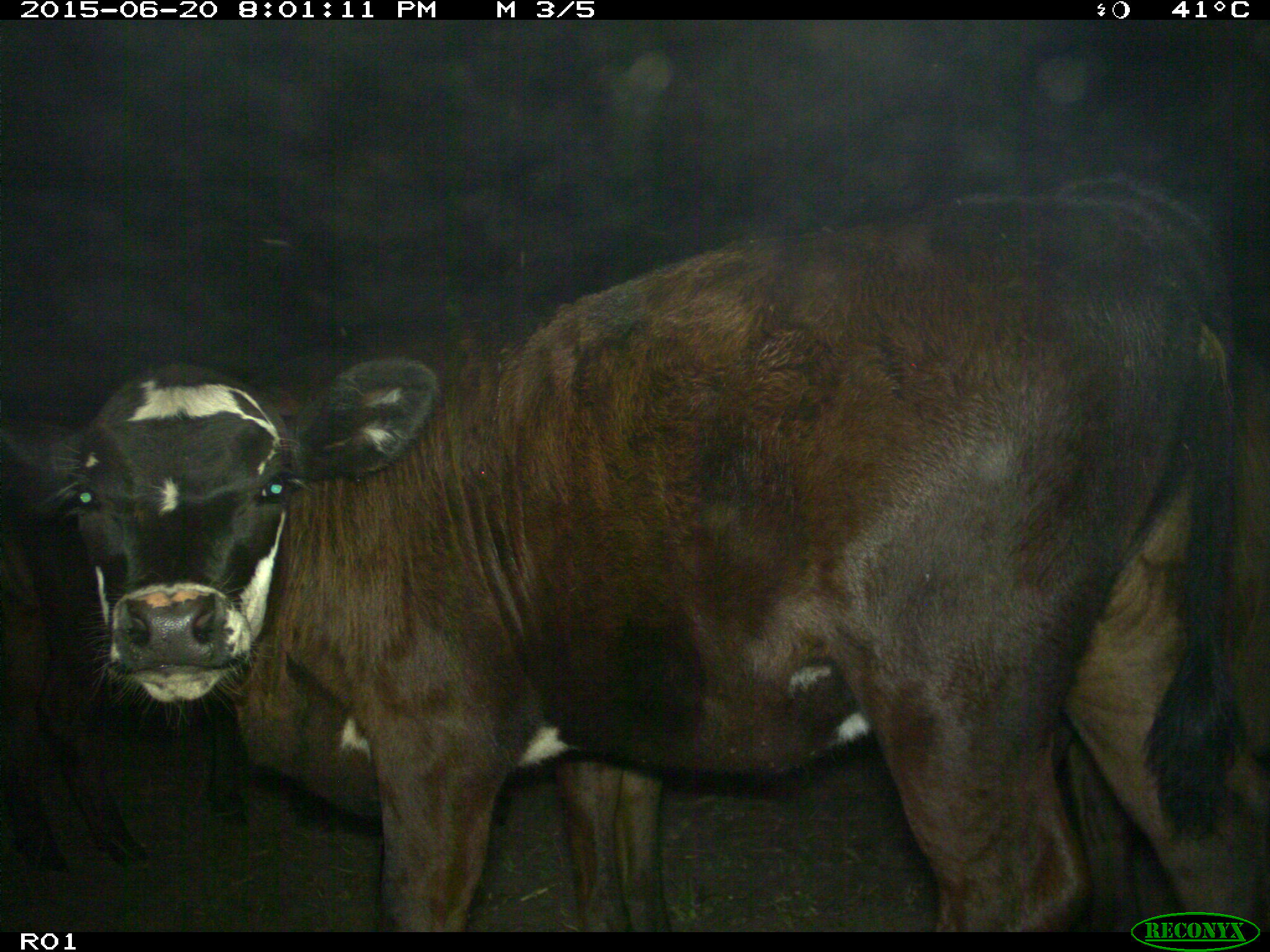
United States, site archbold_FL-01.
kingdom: Animalia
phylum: Chordata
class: Mammalia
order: Artiodactyla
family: Bovidae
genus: Bos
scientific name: Bos taurus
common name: domestic cow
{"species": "Bos taurus (domestic cow)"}